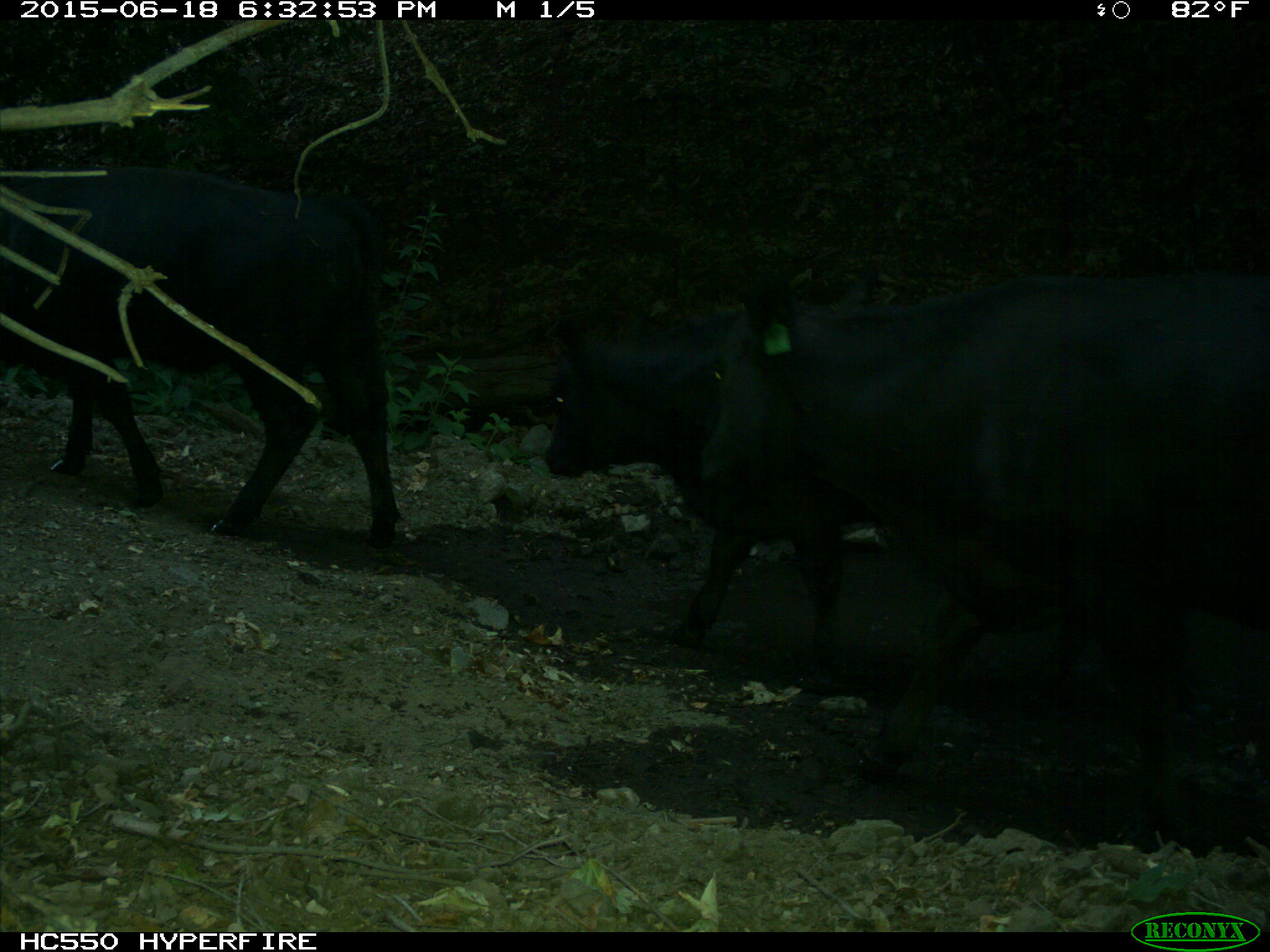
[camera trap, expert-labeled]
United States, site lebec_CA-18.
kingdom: Animalia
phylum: Chordata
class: Mammalia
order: Artiodactyla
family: Bovidae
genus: Bos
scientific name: Bos taurus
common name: domestic cow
Bos taurus (domestic cow).